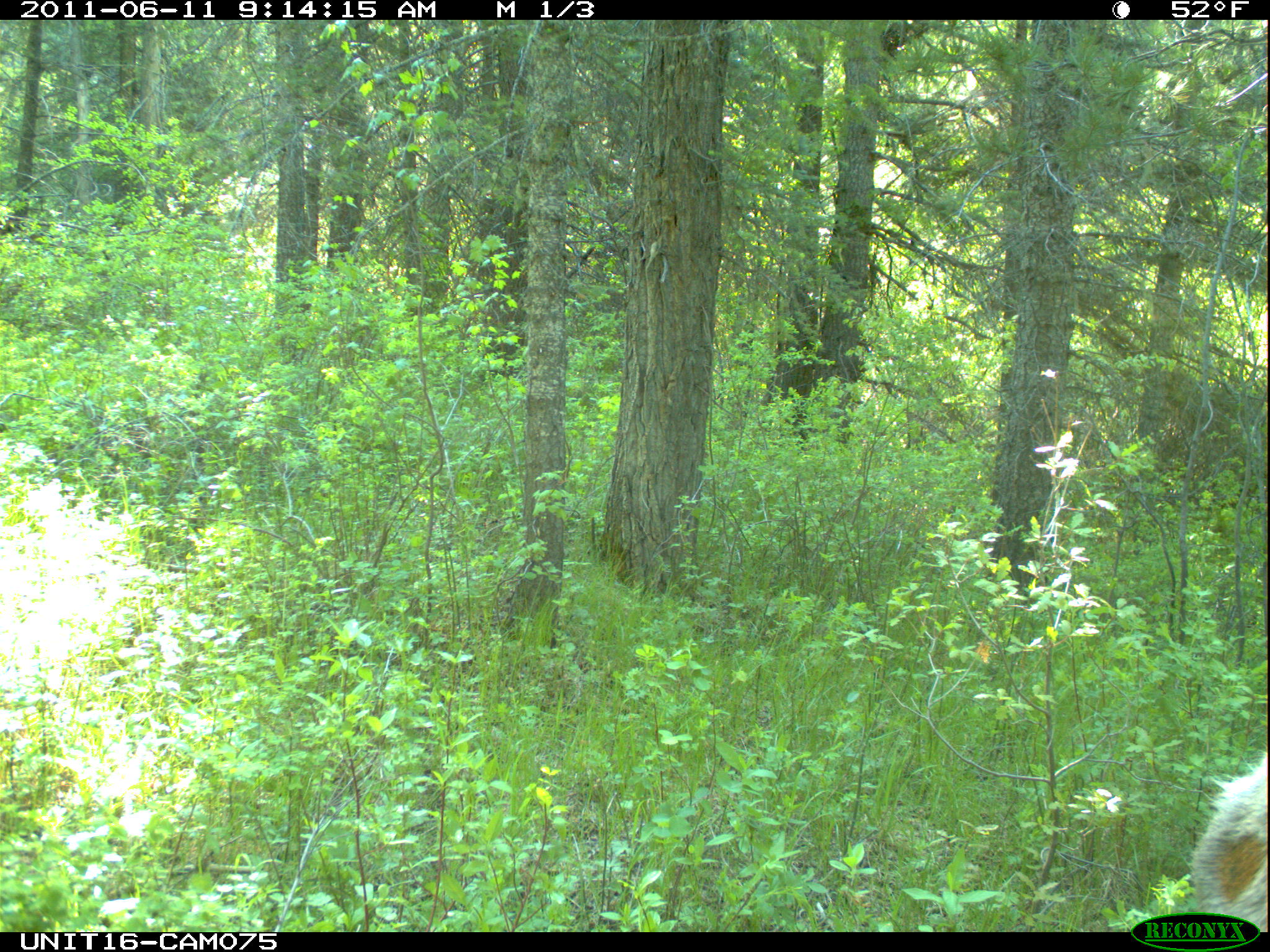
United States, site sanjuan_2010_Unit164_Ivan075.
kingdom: Animalia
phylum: Chordata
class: Mammalia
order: Artiodactyla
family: Cervidae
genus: Cervus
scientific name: Cervus elaphus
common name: red deer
Cervus elaphus (red deer).